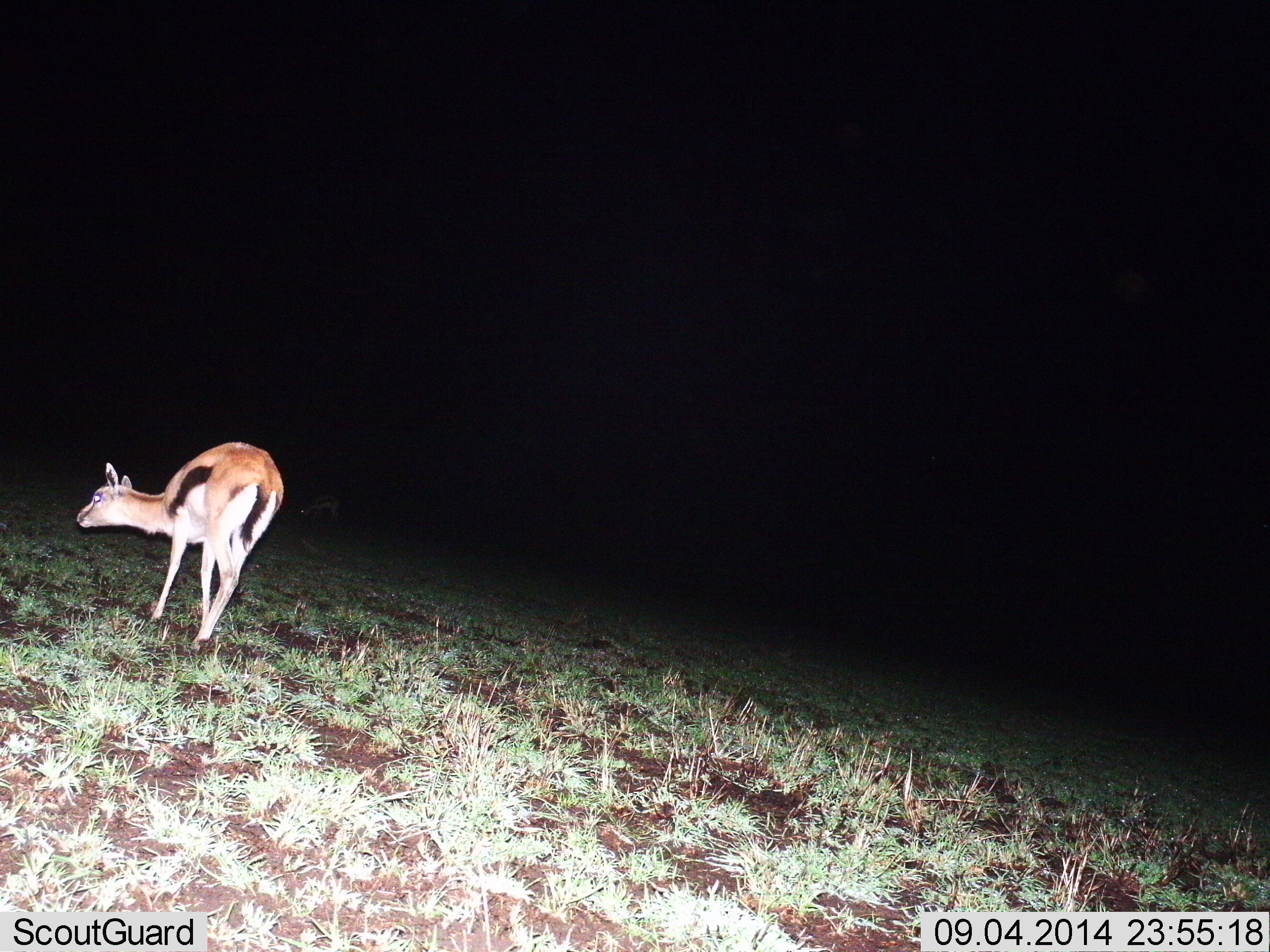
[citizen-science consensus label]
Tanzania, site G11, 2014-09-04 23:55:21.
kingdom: Animalia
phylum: Chordata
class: Mammalia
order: Artiodactyla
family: Bovidae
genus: Eudorcas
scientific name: Eudorcas thomsonii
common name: thomson's gazelle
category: gazellethomsons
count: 1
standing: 60%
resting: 0%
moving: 50%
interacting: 0%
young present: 0%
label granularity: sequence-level